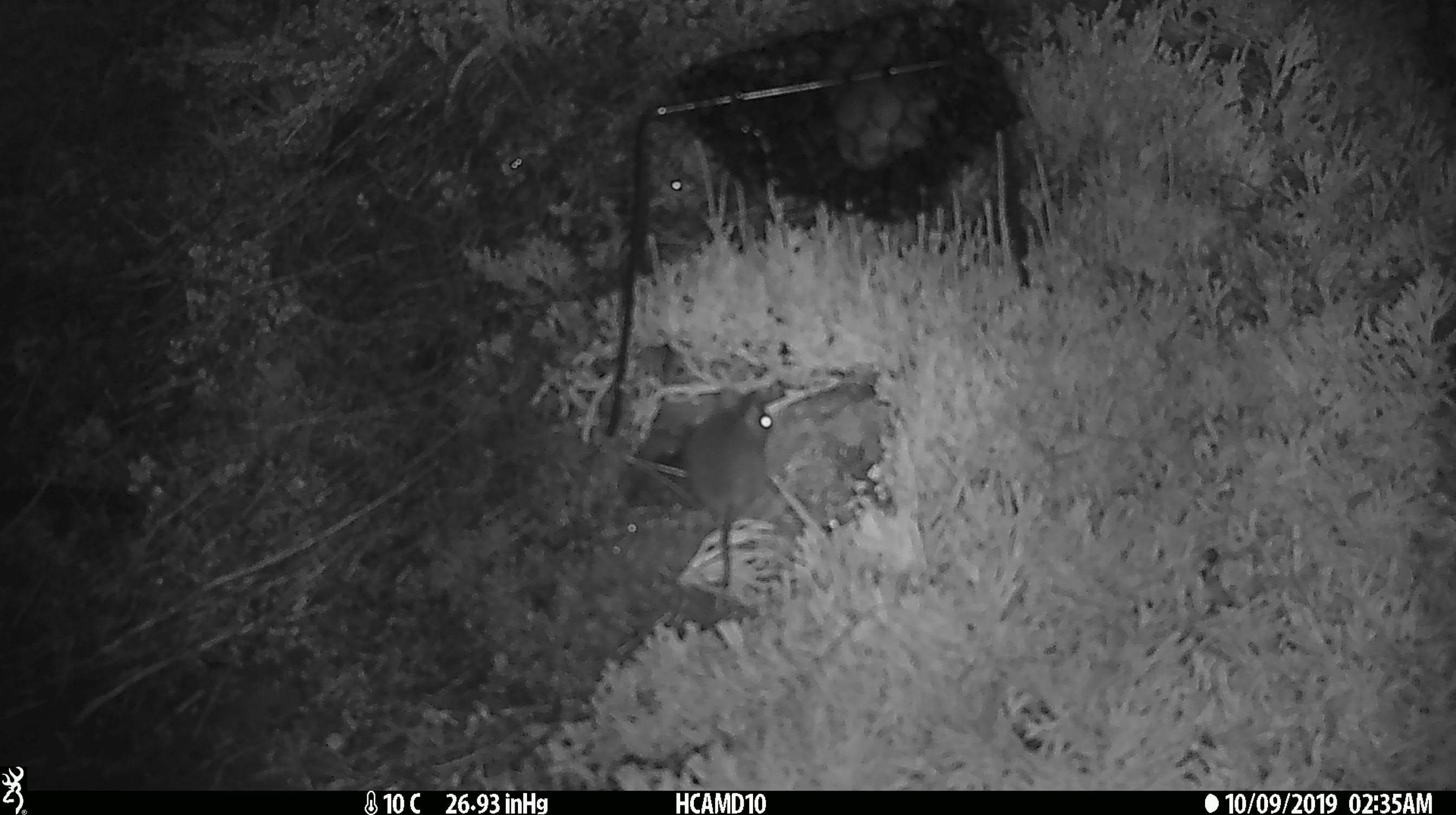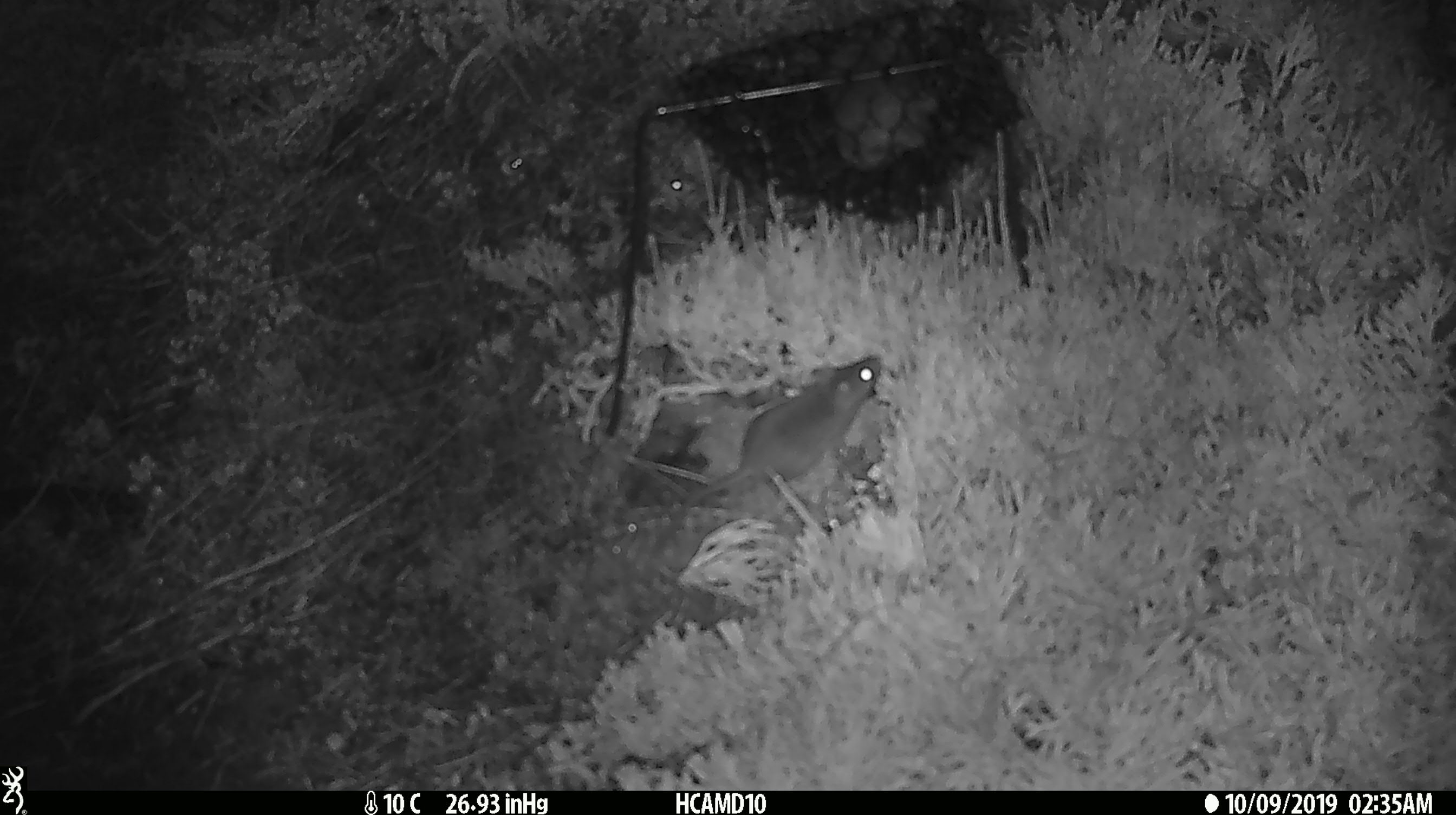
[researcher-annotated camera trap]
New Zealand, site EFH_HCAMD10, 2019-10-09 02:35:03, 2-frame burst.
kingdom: Animalia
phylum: Chordata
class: Mammalia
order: Rodentia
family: Muridae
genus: Mus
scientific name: Mus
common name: mouse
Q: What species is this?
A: Mouse (Mus).